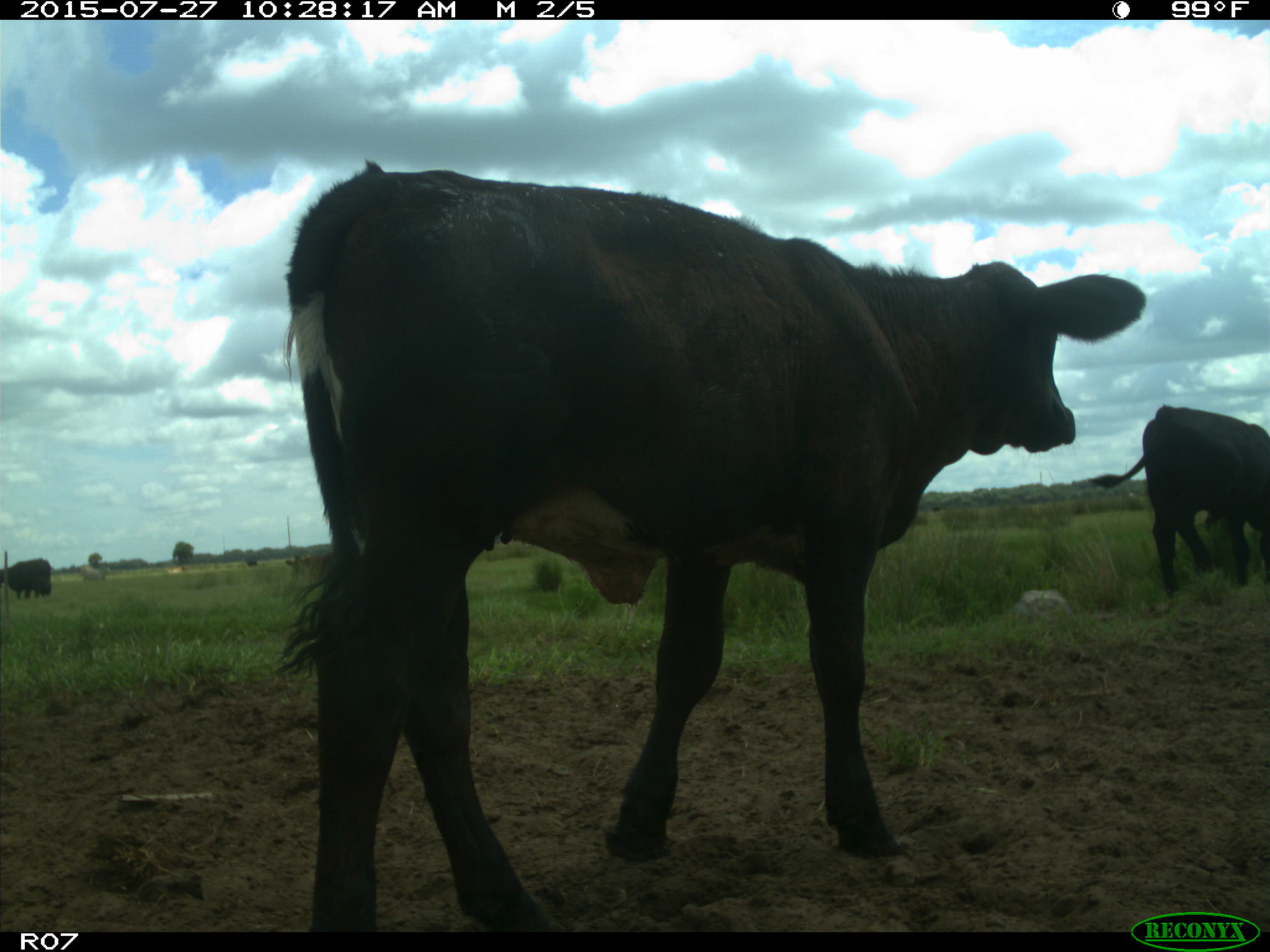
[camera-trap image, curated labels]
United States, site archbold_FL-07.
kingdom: Animalia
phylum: Chordata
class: Mammalia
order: Artiodactyla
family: Bovidae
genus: Bos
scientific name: Bos taurus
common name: domestic cow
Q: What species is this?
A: Bos taurus (domestic cow).